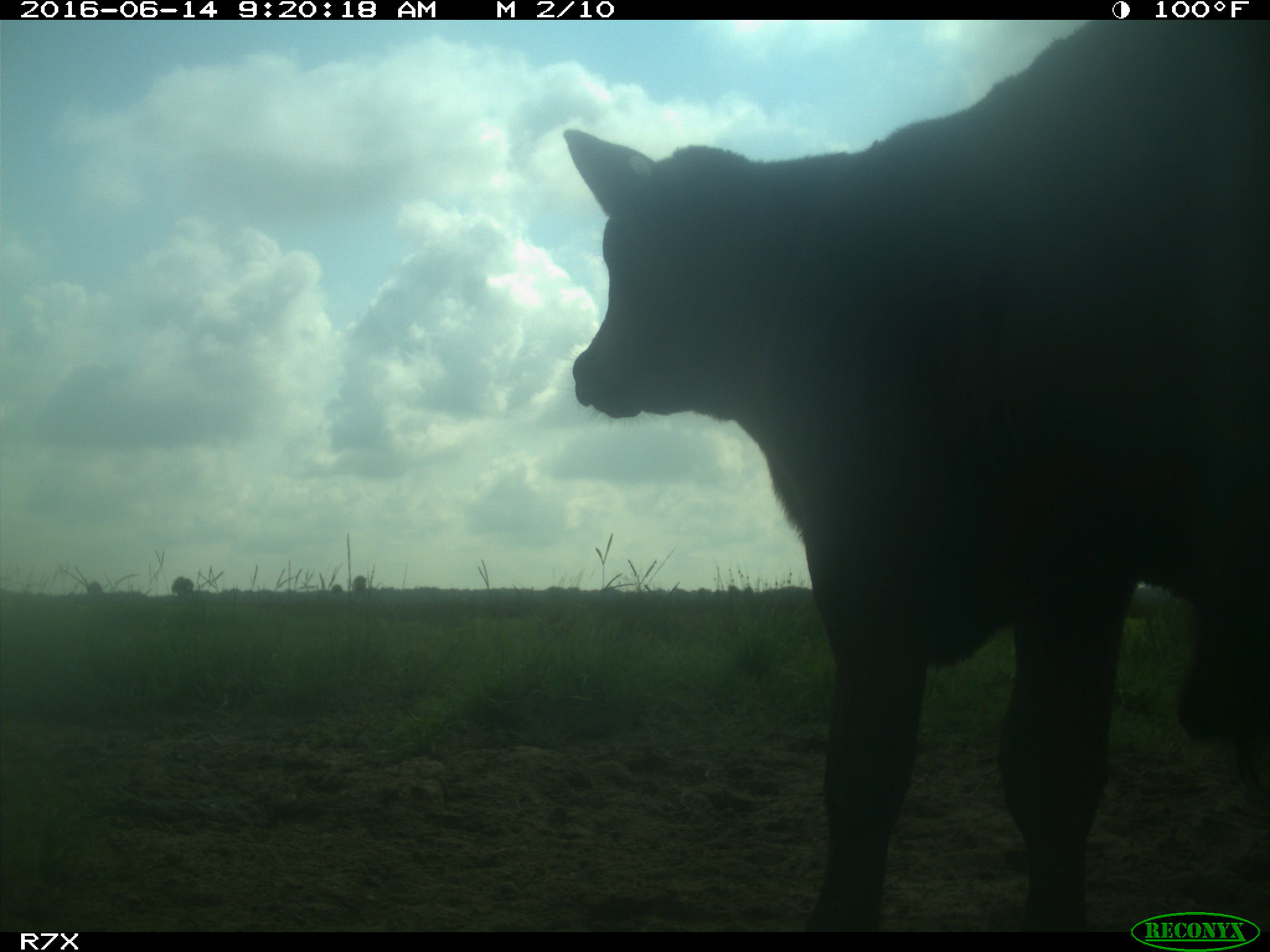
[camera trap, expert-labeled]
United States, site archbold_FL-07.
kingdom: Animalia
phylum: Chordata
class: Mammalia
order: Artiodactyla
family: Bovidae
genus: Bos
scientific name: Bos taurus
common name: domestic cow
Bos taurus (domestic cow).